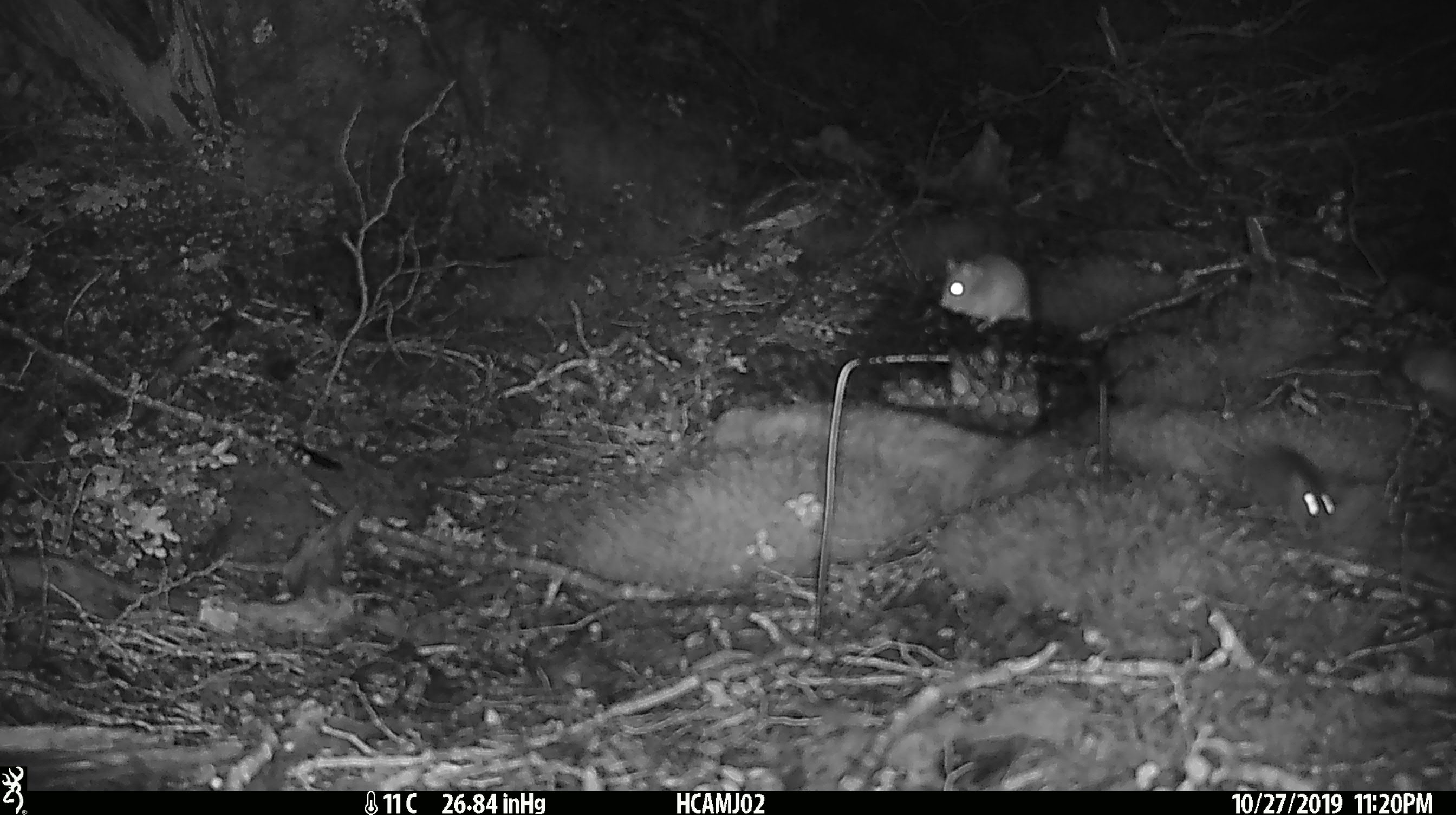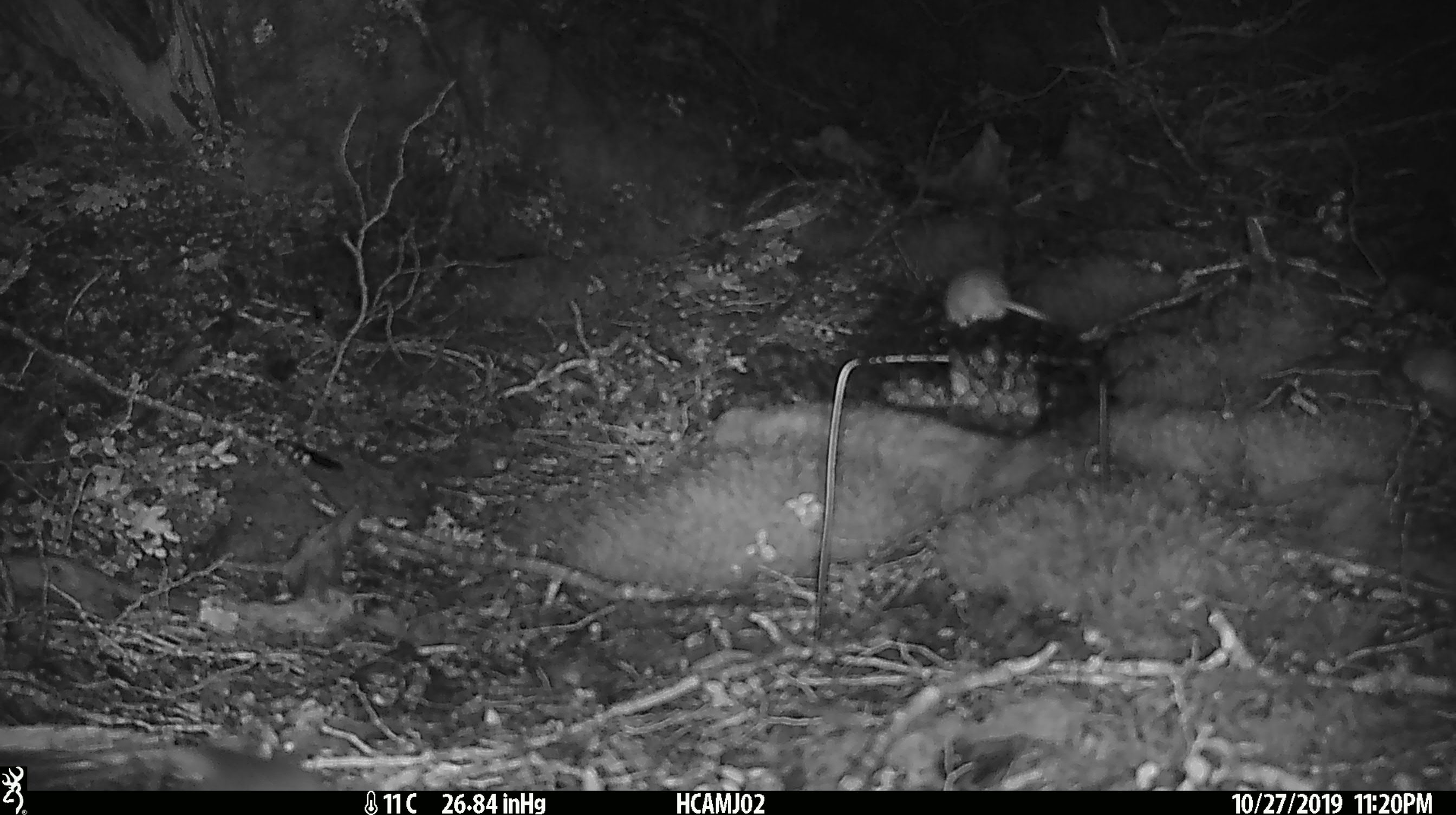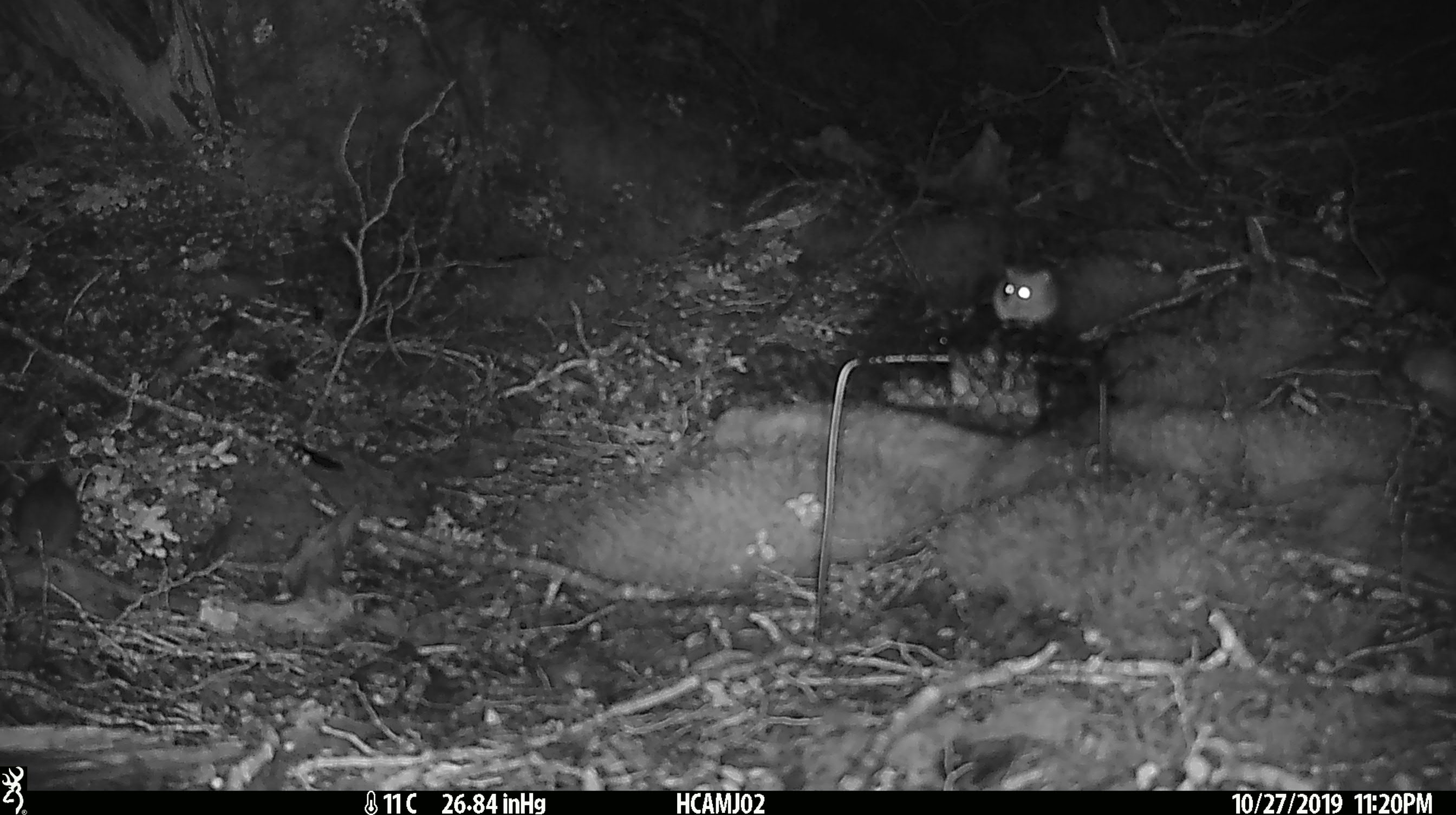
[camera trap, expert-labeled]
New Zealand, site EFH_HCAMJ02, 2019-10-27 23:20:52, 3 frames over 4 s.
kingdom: Animalia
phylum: Chordata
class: Mammalia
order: Rodentia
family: Muridae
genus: Mus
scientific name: Mus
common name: mouse